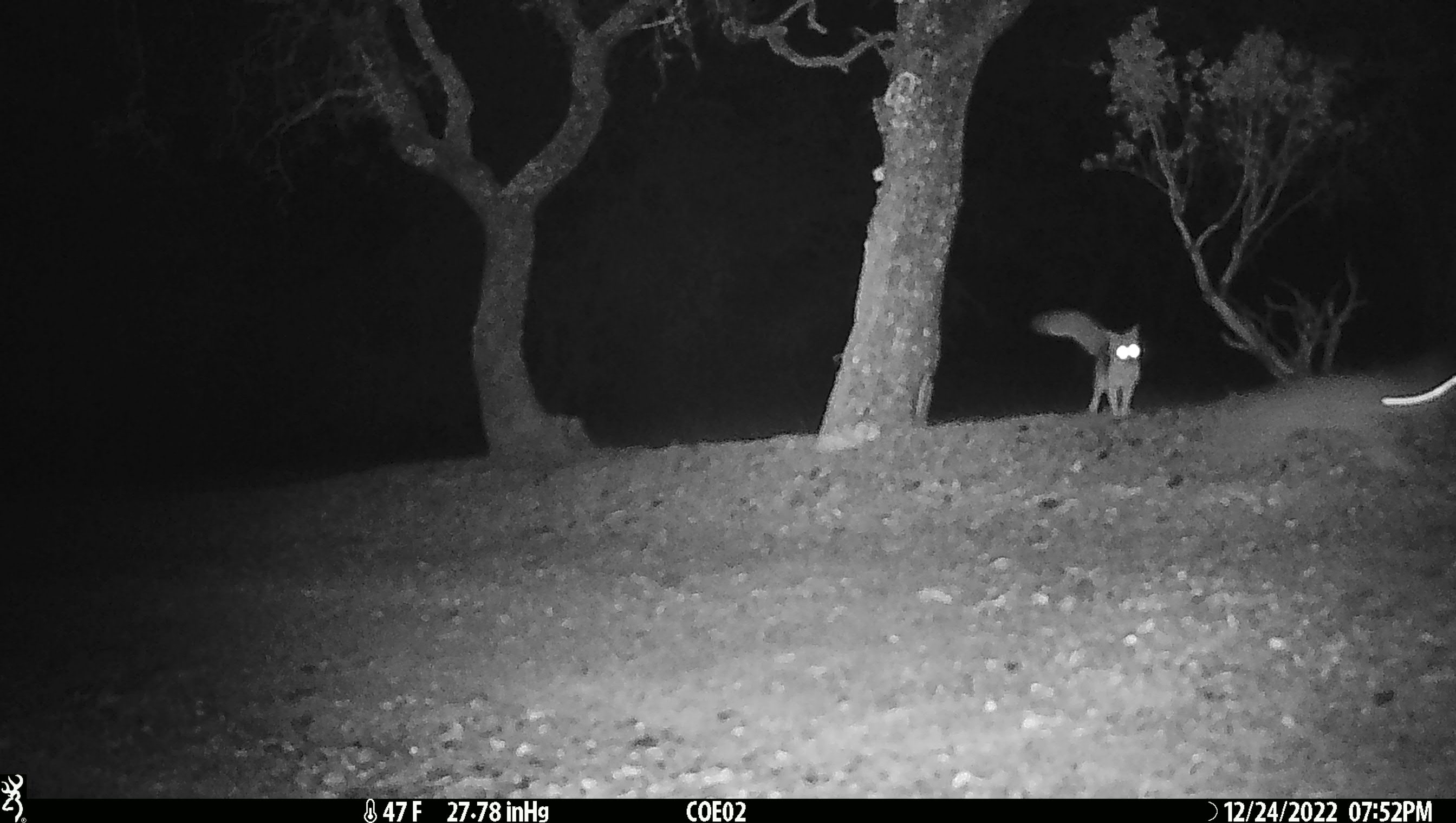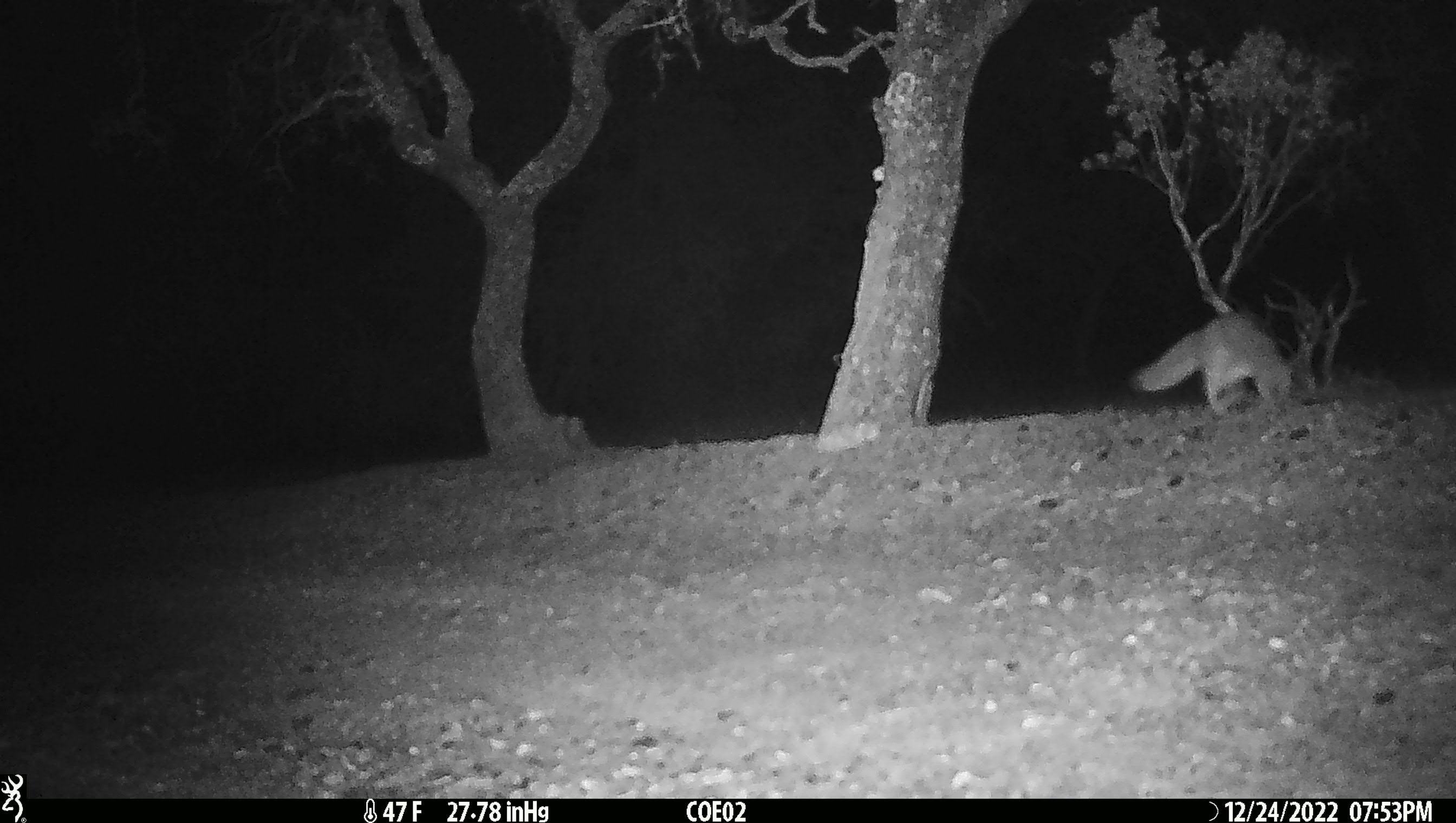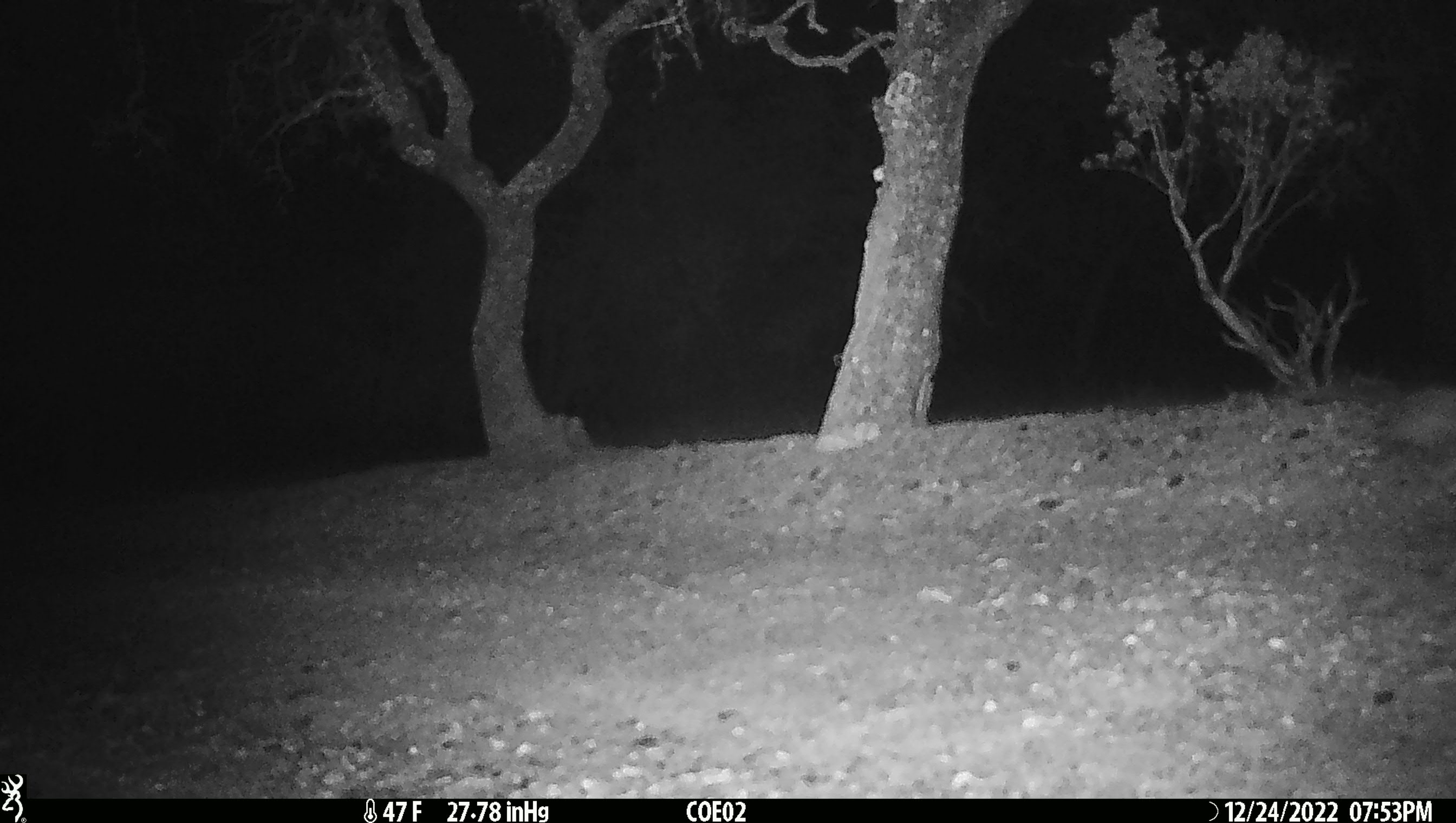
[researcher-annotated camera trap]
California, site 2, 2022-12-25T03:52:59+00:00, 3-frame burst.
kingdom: Animalia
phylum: Chordata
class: Mammalia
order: Carnivora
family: Canidae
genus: Urocyon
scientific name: Urocyon cinereoargenteus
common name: gray fox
Gray fox (Urocyon cinereoargenteus).